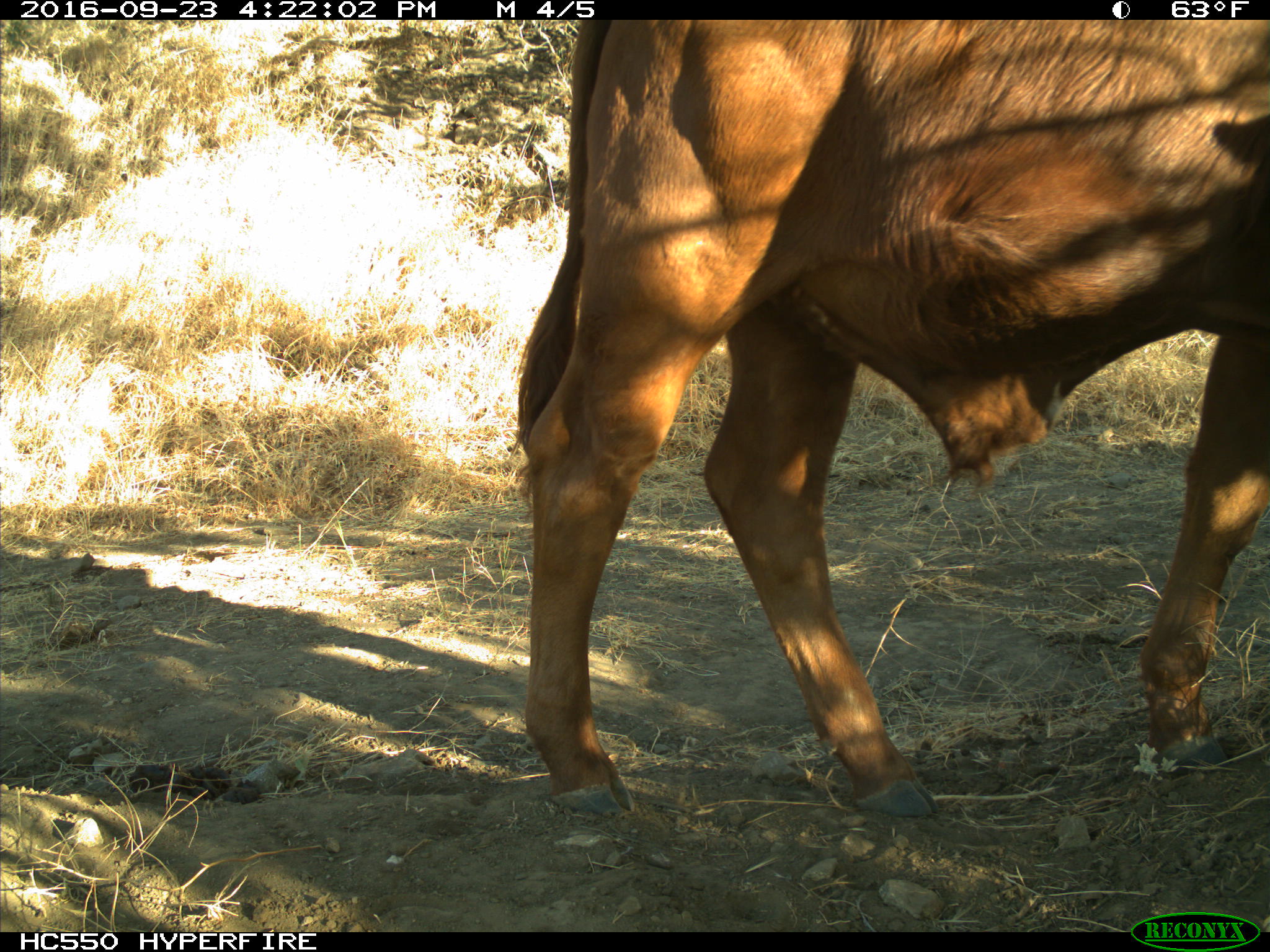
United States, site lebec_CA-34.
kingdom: Animalia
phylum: Chordata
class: Mammalia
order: Artiodactyla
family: Bovidae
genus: Bos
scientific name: Bos taurus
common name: domestic cow